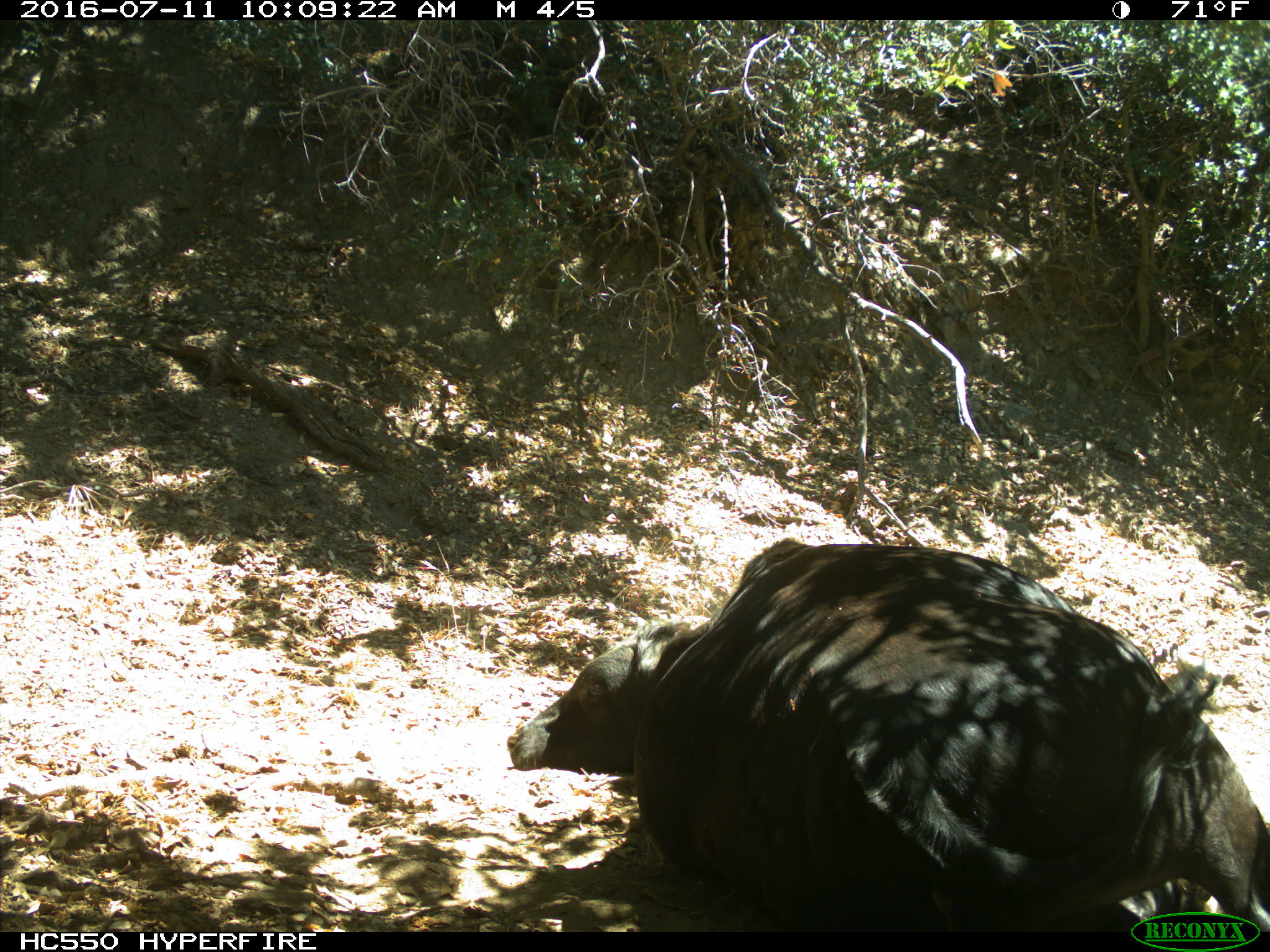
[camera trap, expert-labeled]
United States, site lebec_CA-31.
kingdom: Animalia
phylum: Chordata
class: Mammalia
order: Artiodactyla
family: Bovidae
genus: Bos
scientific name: Bos taurus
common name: domestic cow